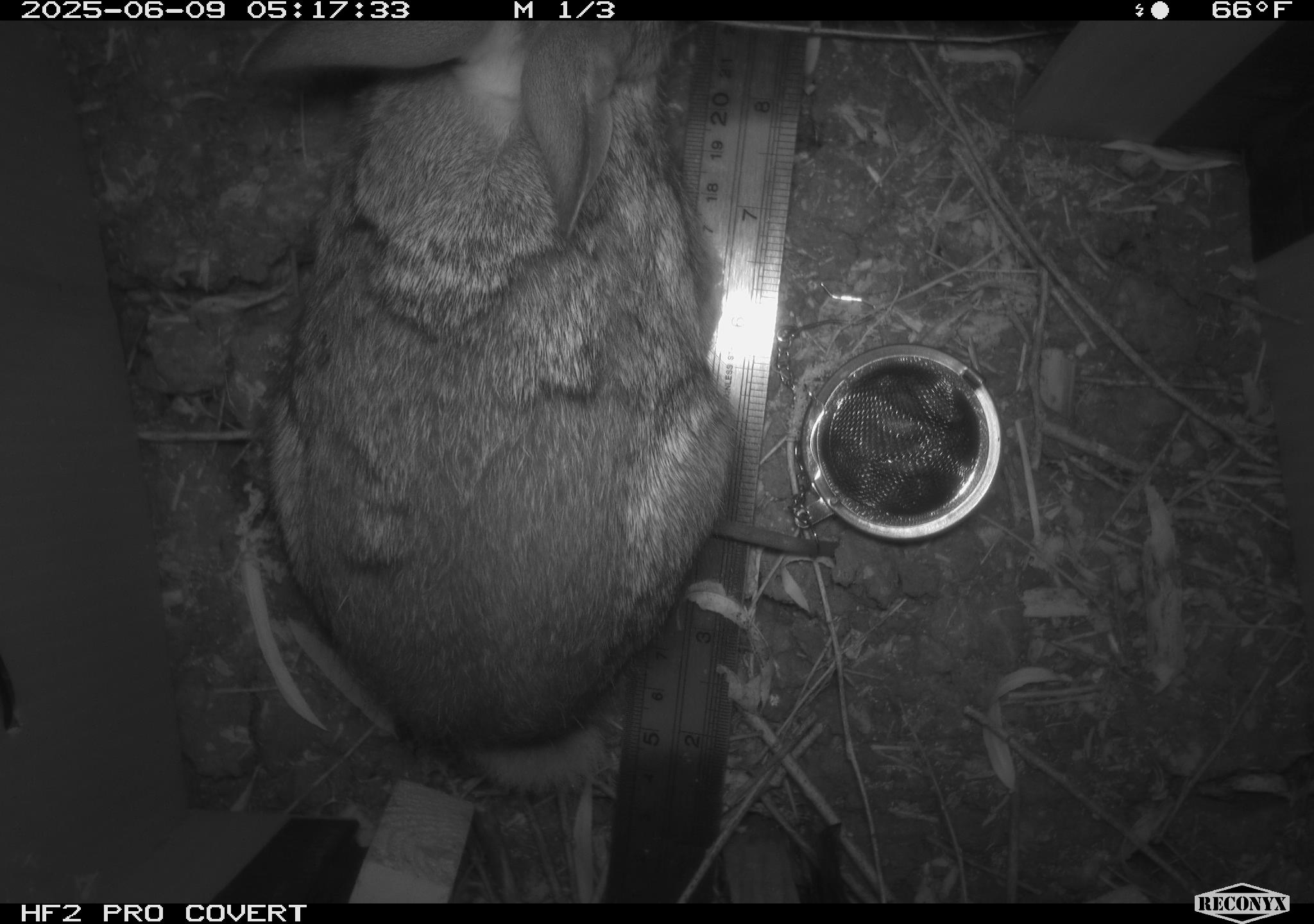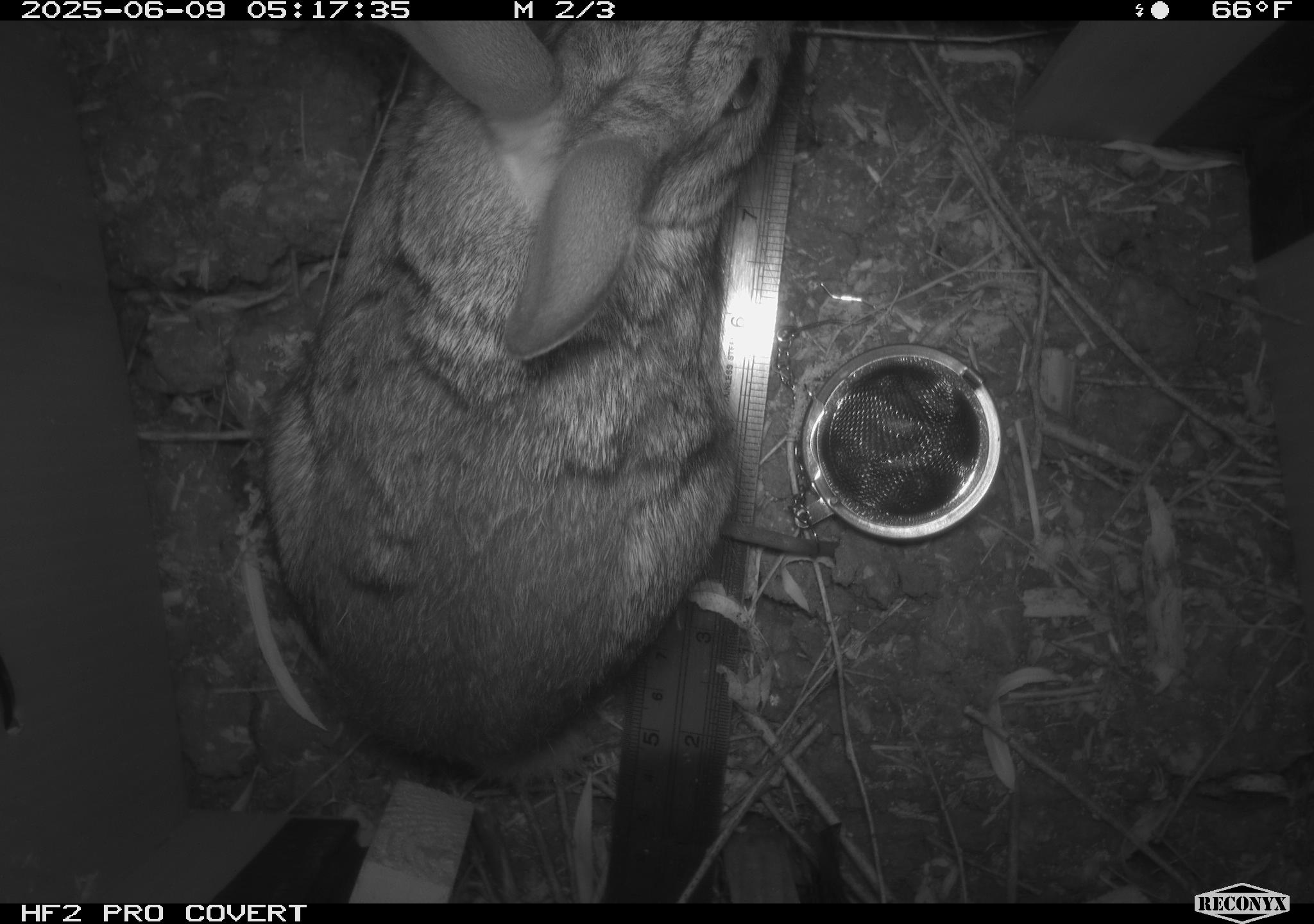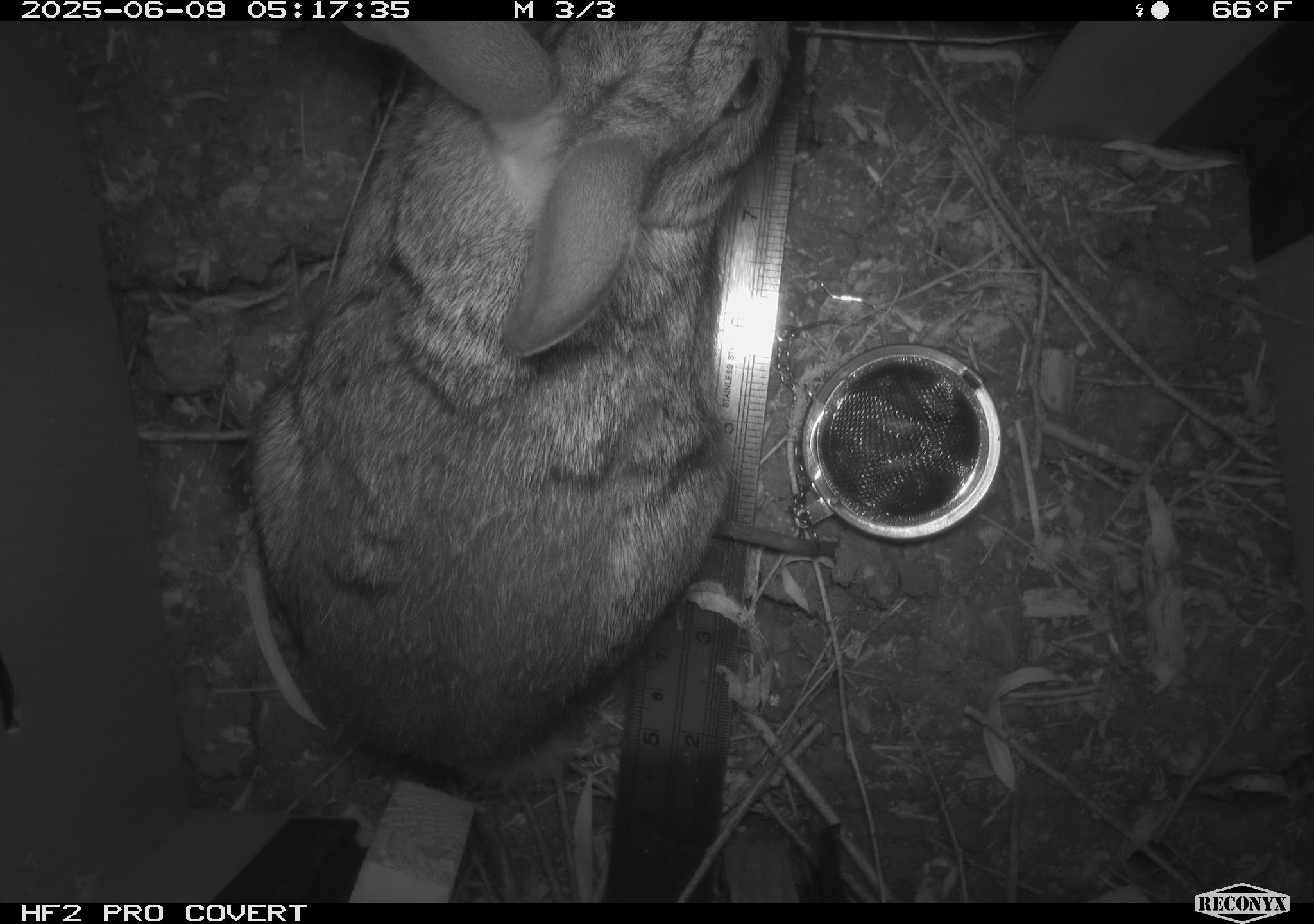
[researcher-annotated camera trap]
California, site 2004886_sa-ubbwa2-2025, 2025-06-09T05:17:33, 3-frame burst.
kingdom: Animalia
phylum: Chordata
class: Mammalia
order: Lagomorpha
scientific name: Lagomorpha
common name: hares, rabbits, and pikas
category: lagomorpha order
Lagomorpha order (hares, rabbits, and pikas) (Lagomorpha).